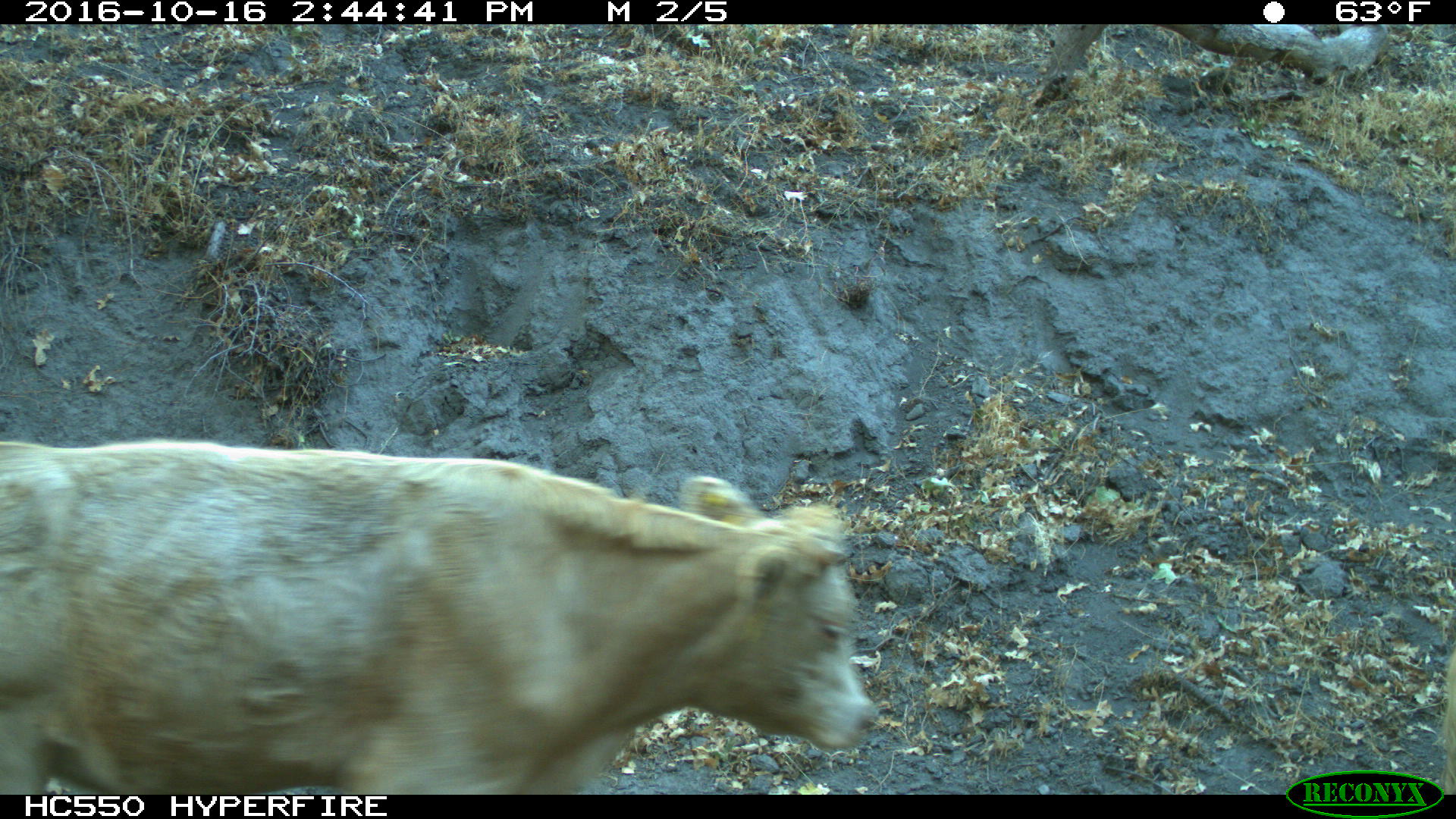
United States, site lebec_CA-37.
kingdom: Animalia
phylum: Chordata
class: Mammalia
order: Artiodactyla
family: Bovidae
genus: Bos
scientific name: Bos taurus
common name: domestic cow